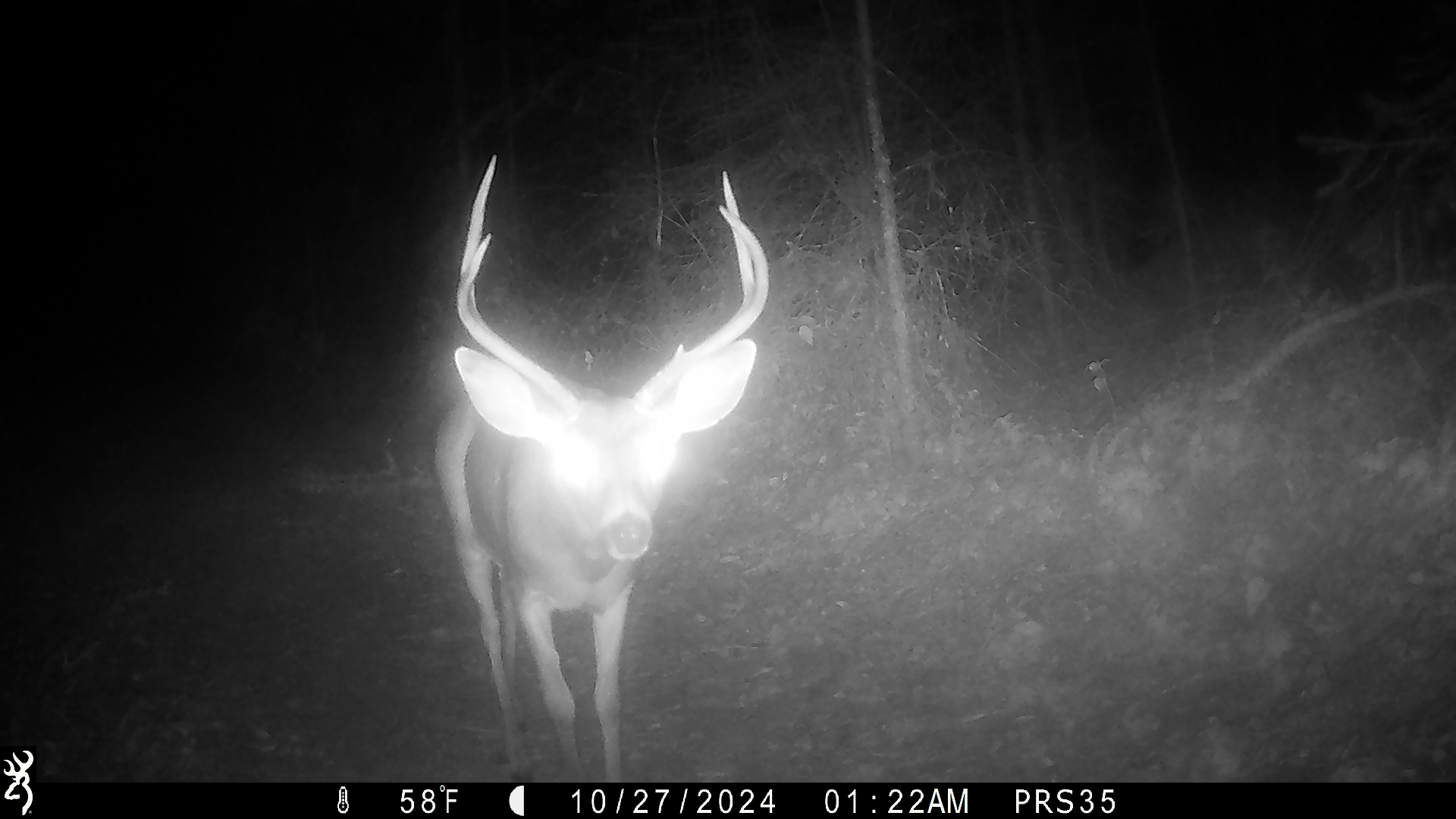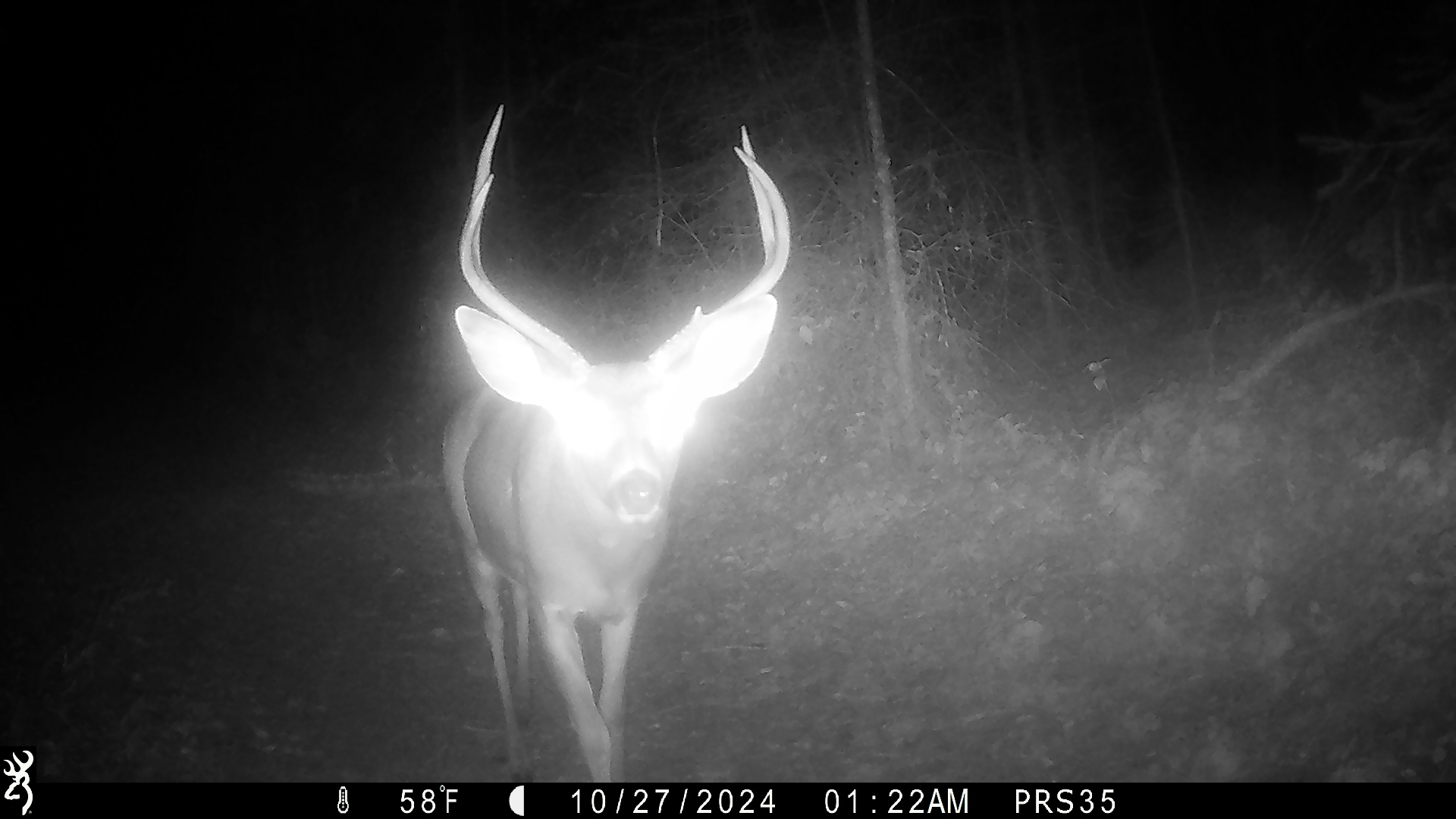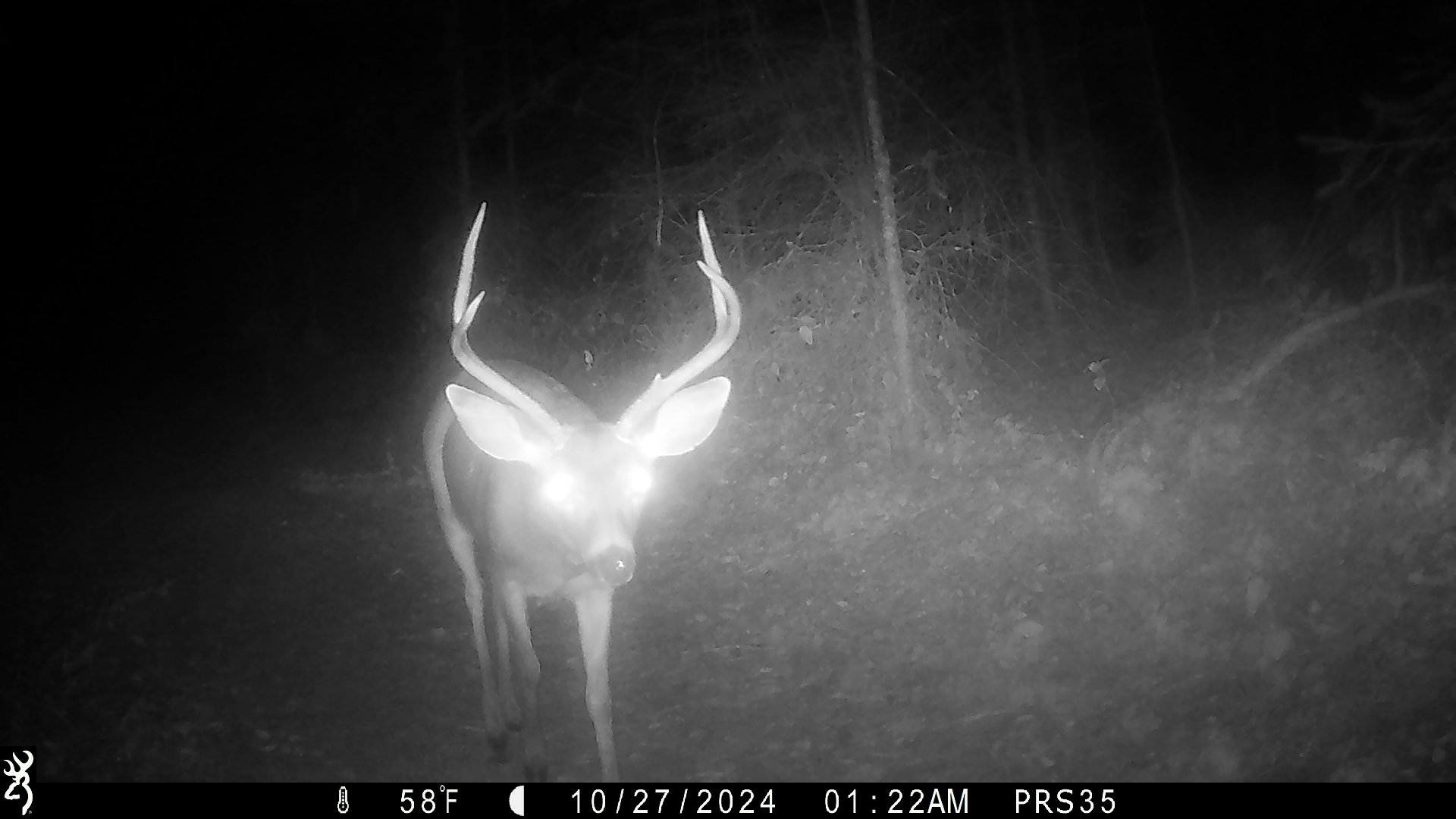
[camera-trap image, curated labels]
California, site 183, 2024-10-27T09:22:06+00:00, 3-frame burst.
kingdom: Animalia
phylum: Chordata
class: Mammalia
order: Artiodactyla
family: Cervidae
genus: Odocoileus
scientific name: Odocoileus hemionus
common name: mule deer